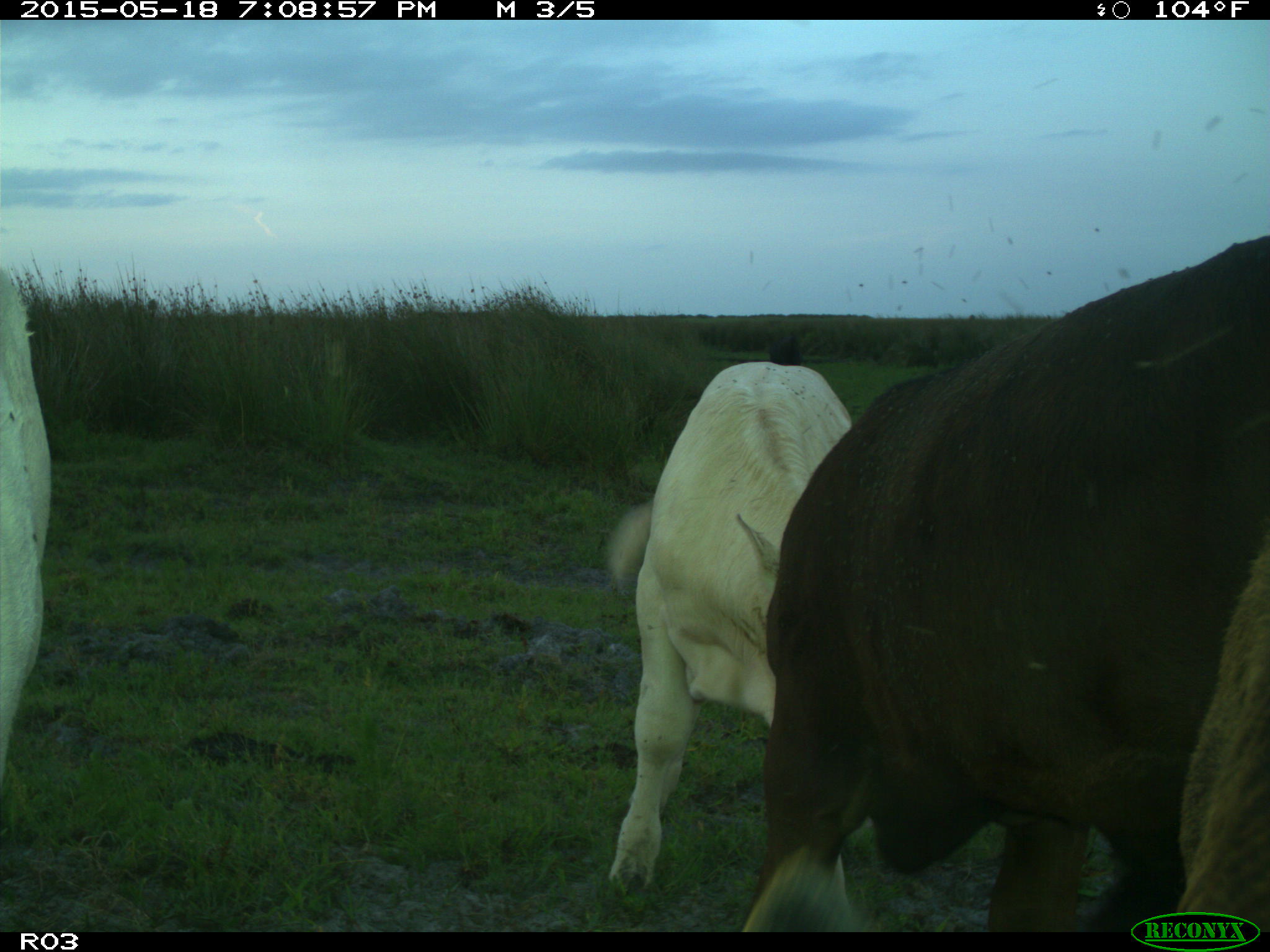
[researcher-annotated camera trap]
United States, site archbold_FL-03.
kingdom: Animalia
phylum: Chordata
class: Mammalia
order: Artiodactyla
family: Bovidae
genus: Bos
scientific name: Bos taurus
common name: domestic cow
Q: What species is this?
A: Bos taurus (domestic cow).